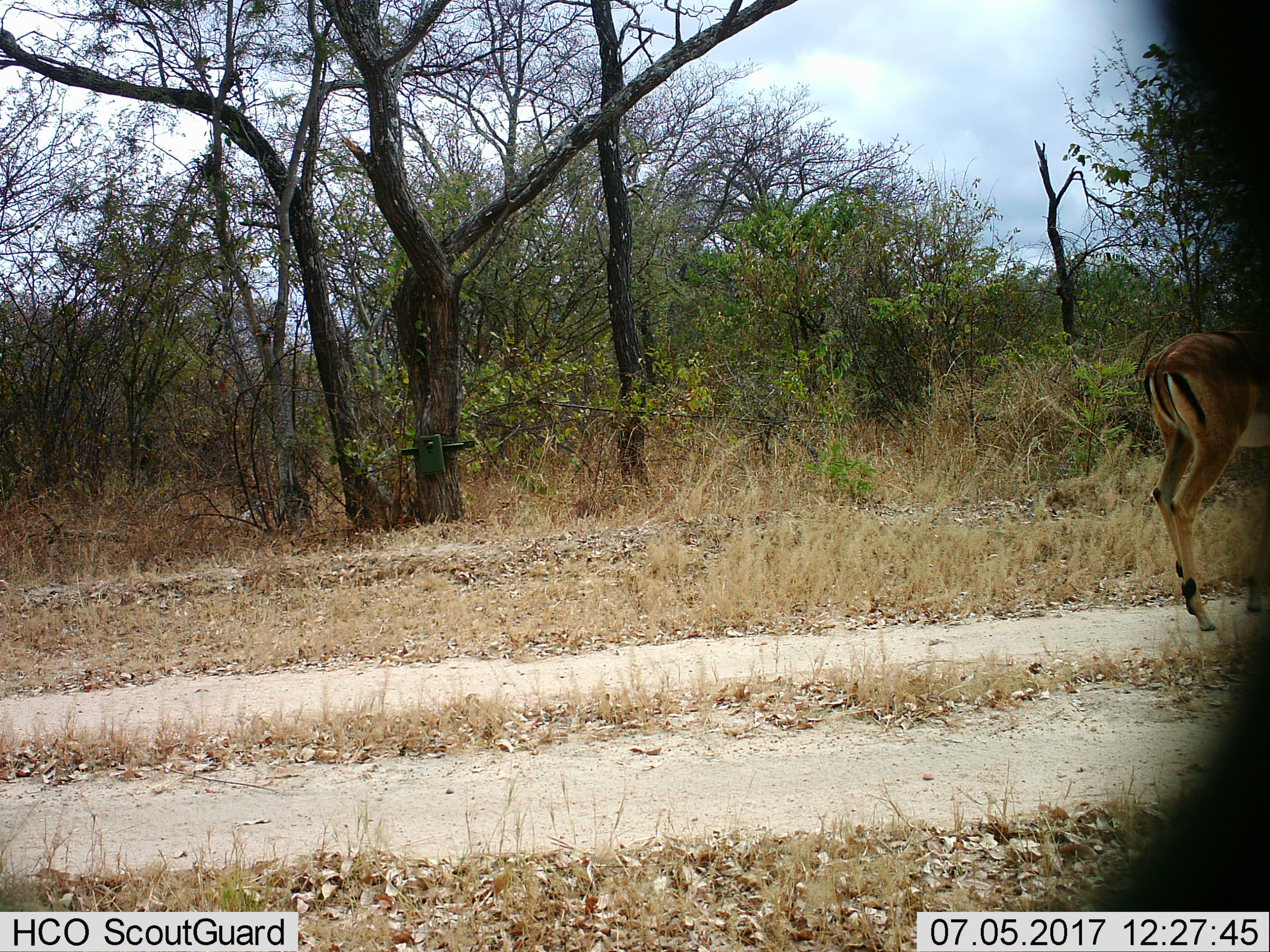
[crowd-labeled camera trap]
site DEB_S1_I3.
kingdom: Animalia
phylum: Chordata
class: Mammalia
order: Artiodactyla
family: Bovidae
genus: Aepyceros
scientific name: Aepyceros melampus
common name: impala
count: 1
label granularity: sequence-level